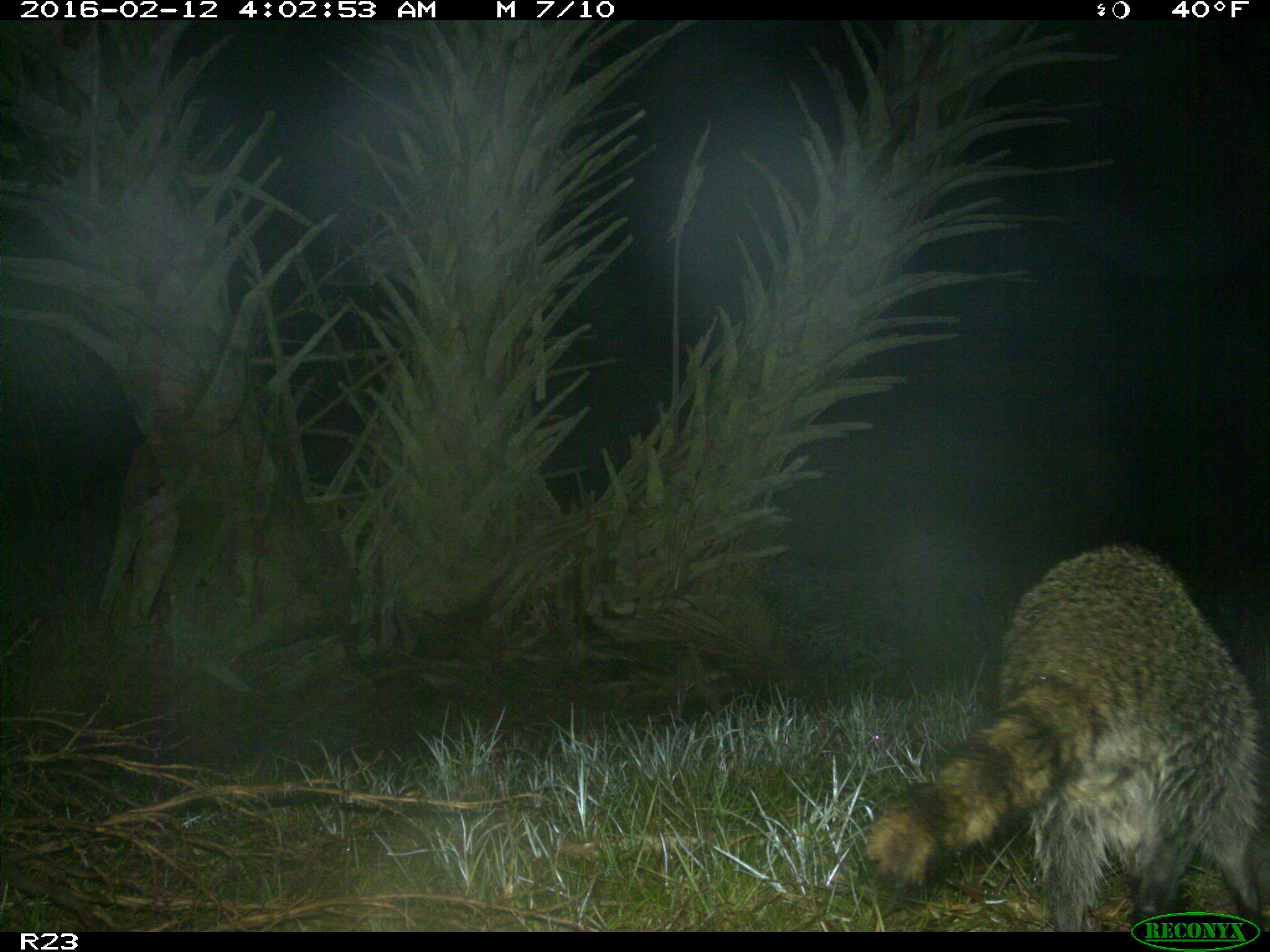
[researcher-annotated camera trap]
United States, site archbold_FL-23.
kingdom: Animalia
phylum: Chordata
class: Mammalia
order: Carnivora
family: Procyonidae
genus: Procyon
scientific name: Procyon lotor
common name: common raccoon